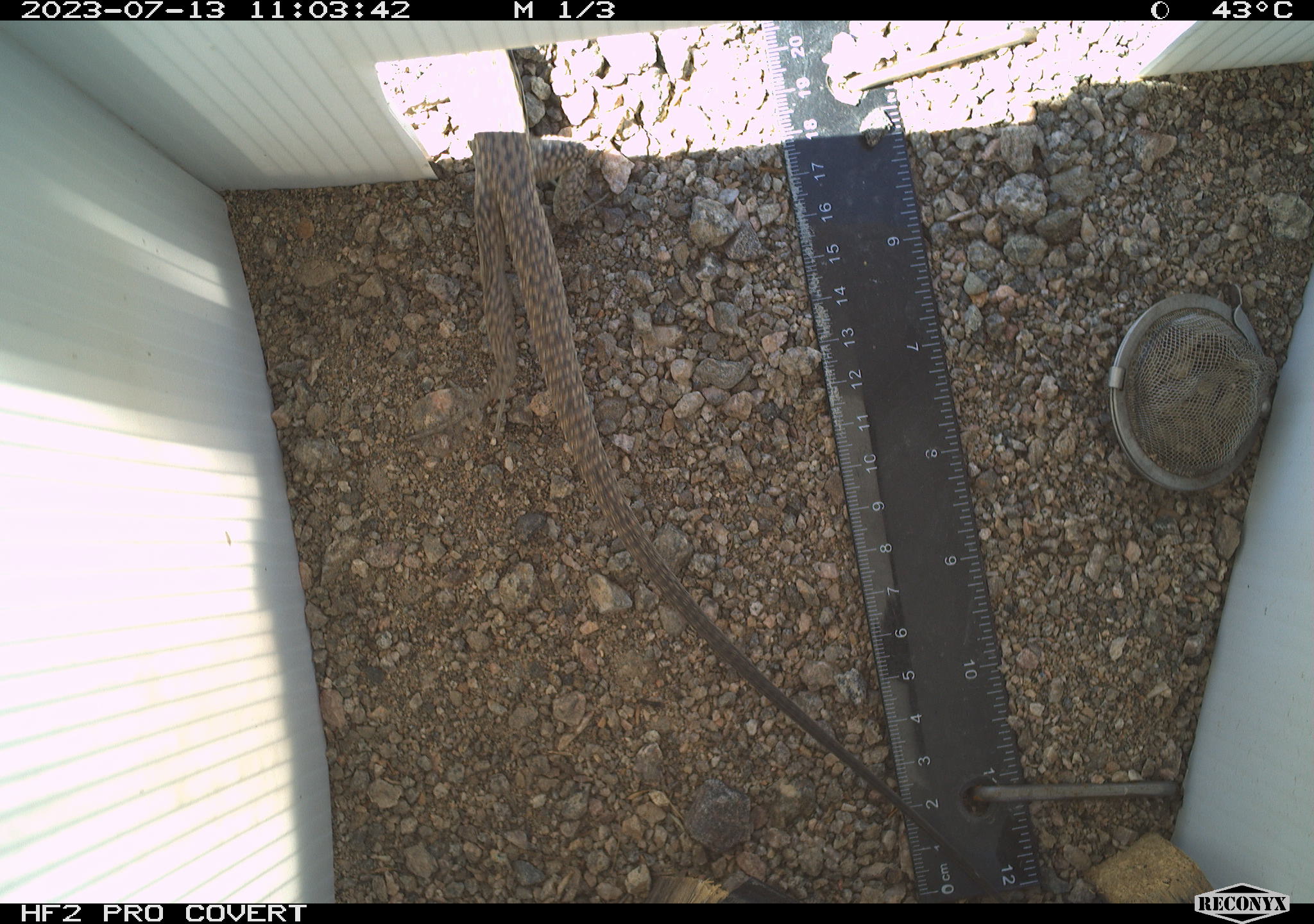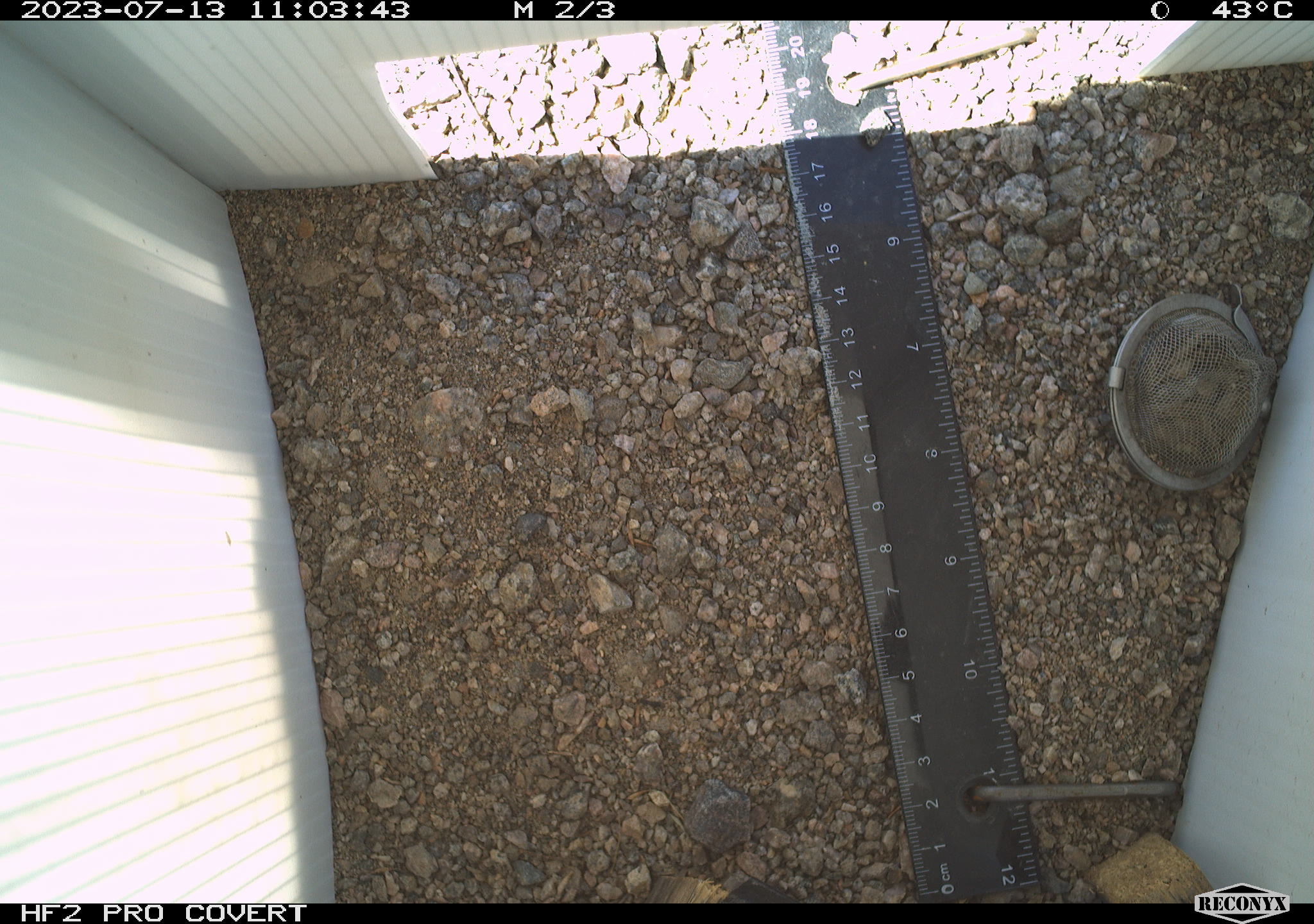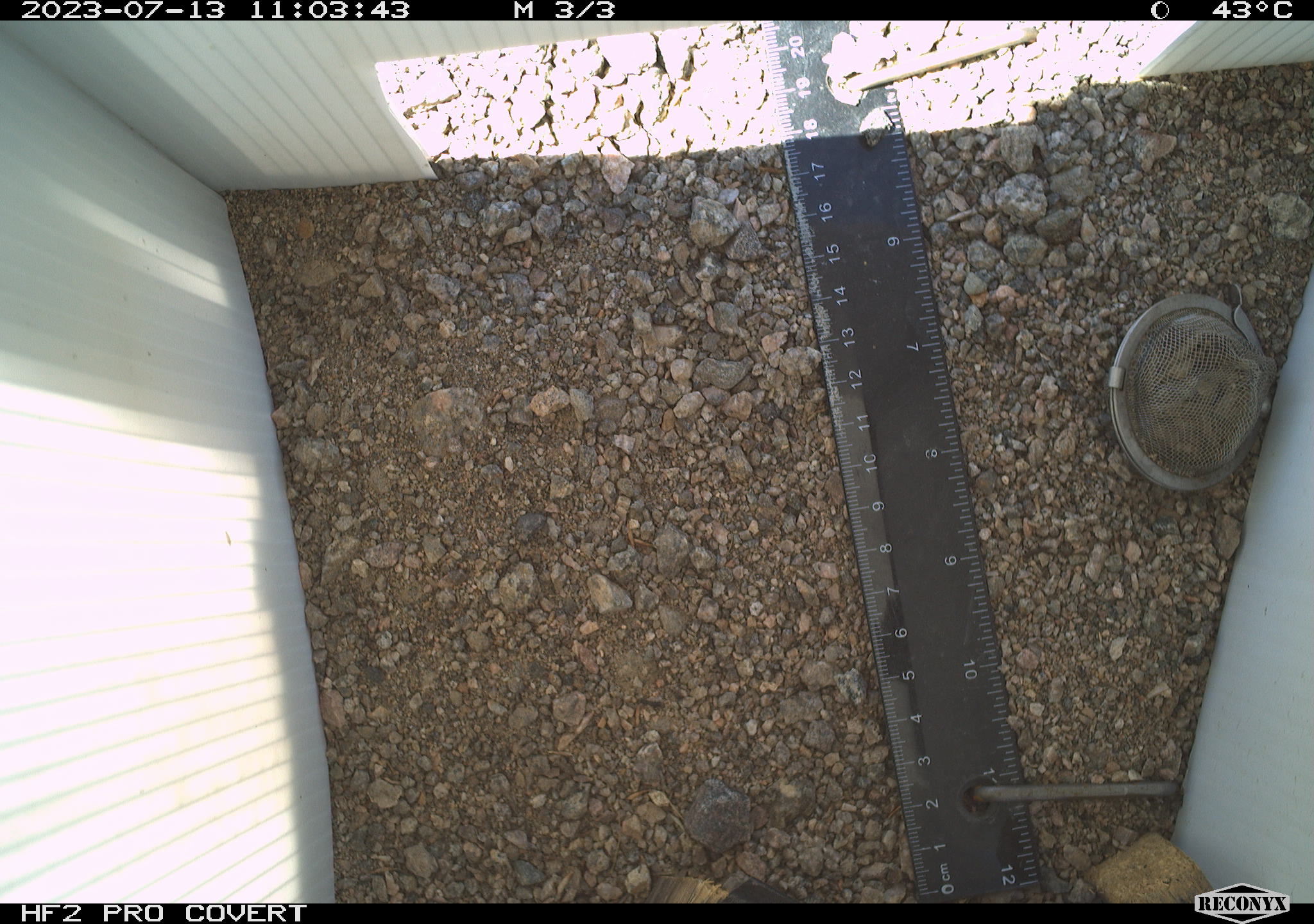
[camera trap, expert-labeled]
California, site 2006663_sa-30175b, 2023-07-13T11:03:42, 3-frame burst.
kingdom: Animalia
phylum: Chordata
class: Reptilia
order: Squamata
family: Teiidae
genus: Aspidoscelis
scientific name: Aspidoscelis tigris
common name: western whiptail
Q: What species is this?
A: Western whiptail (Aspidoscelis tigris).